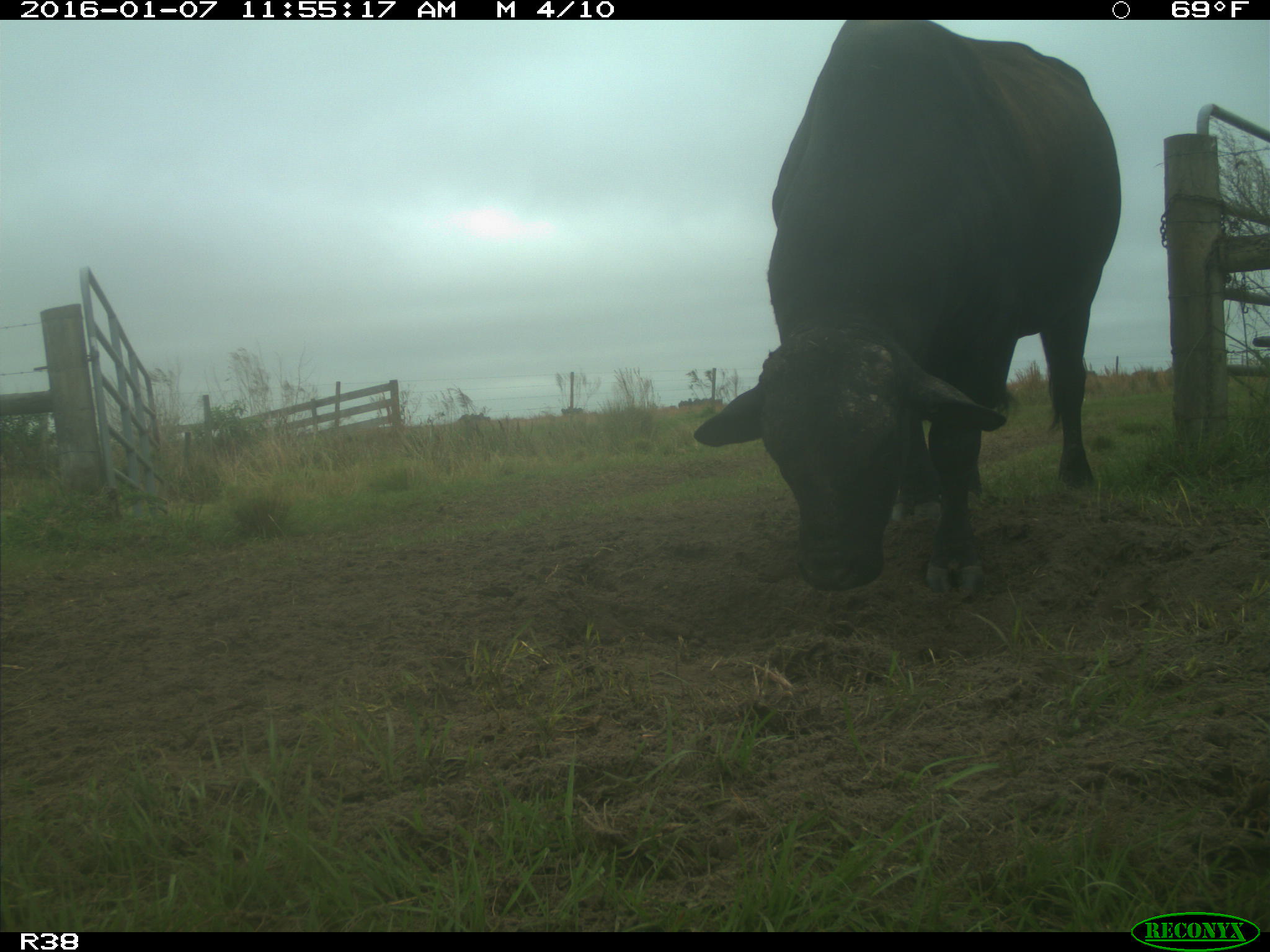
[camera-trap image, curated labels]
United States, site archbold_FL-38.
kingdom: Animalia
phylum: Chordata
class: Mammalia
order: Artiodactyla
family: Bovidae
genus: Bos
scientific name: Bos taurus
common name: domestic cow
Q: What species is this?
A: Bos taurus (domestic cow).